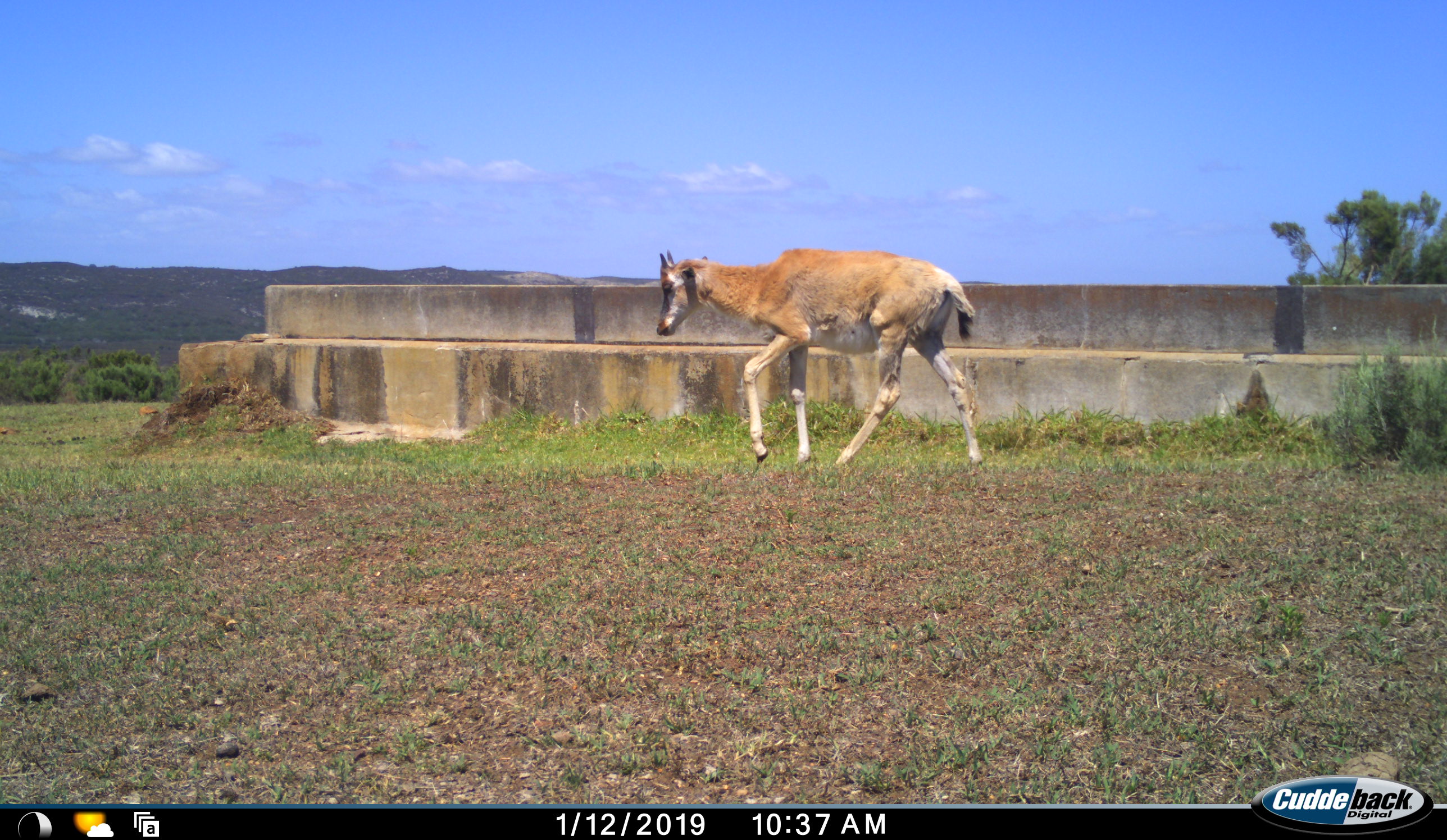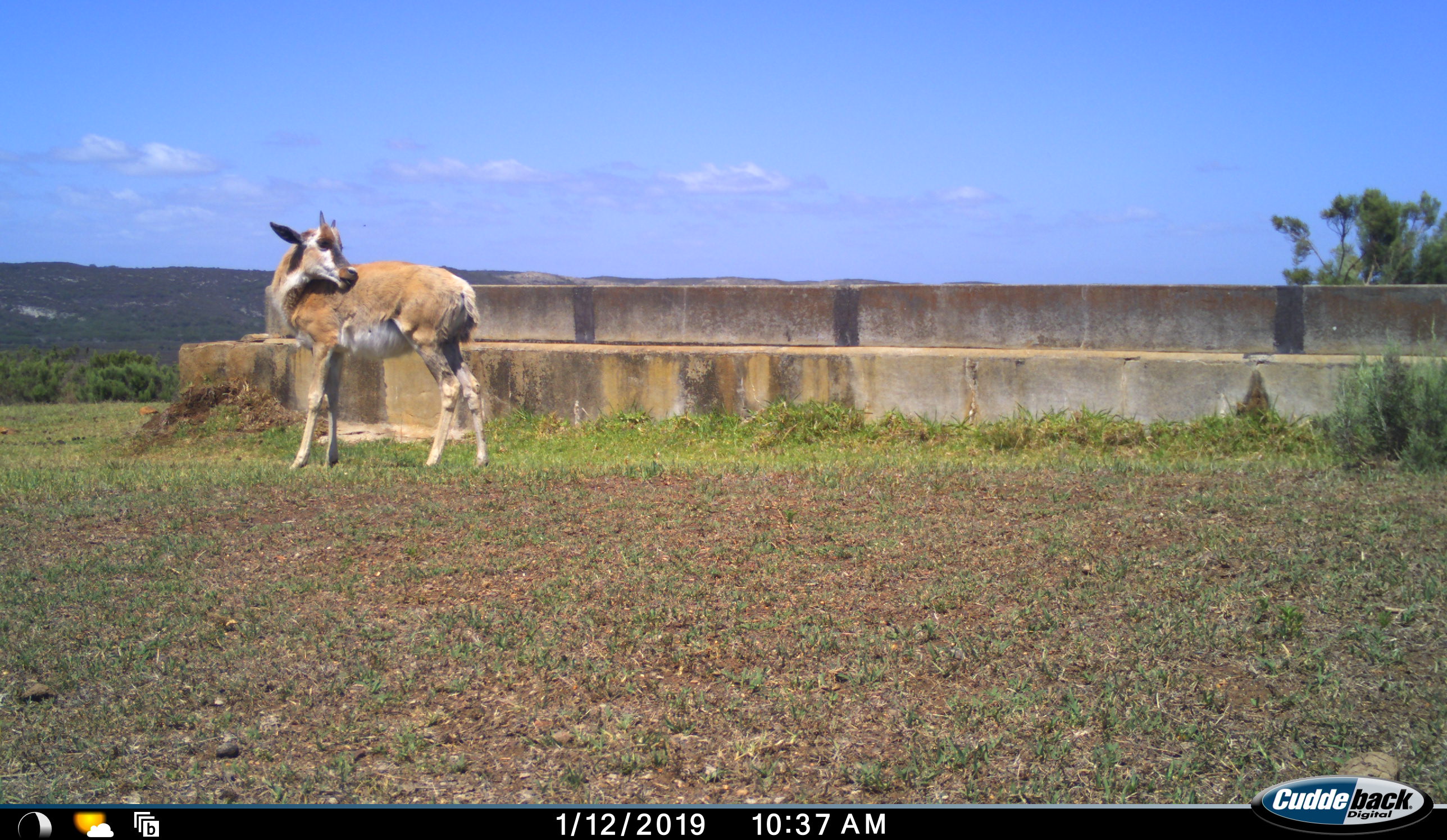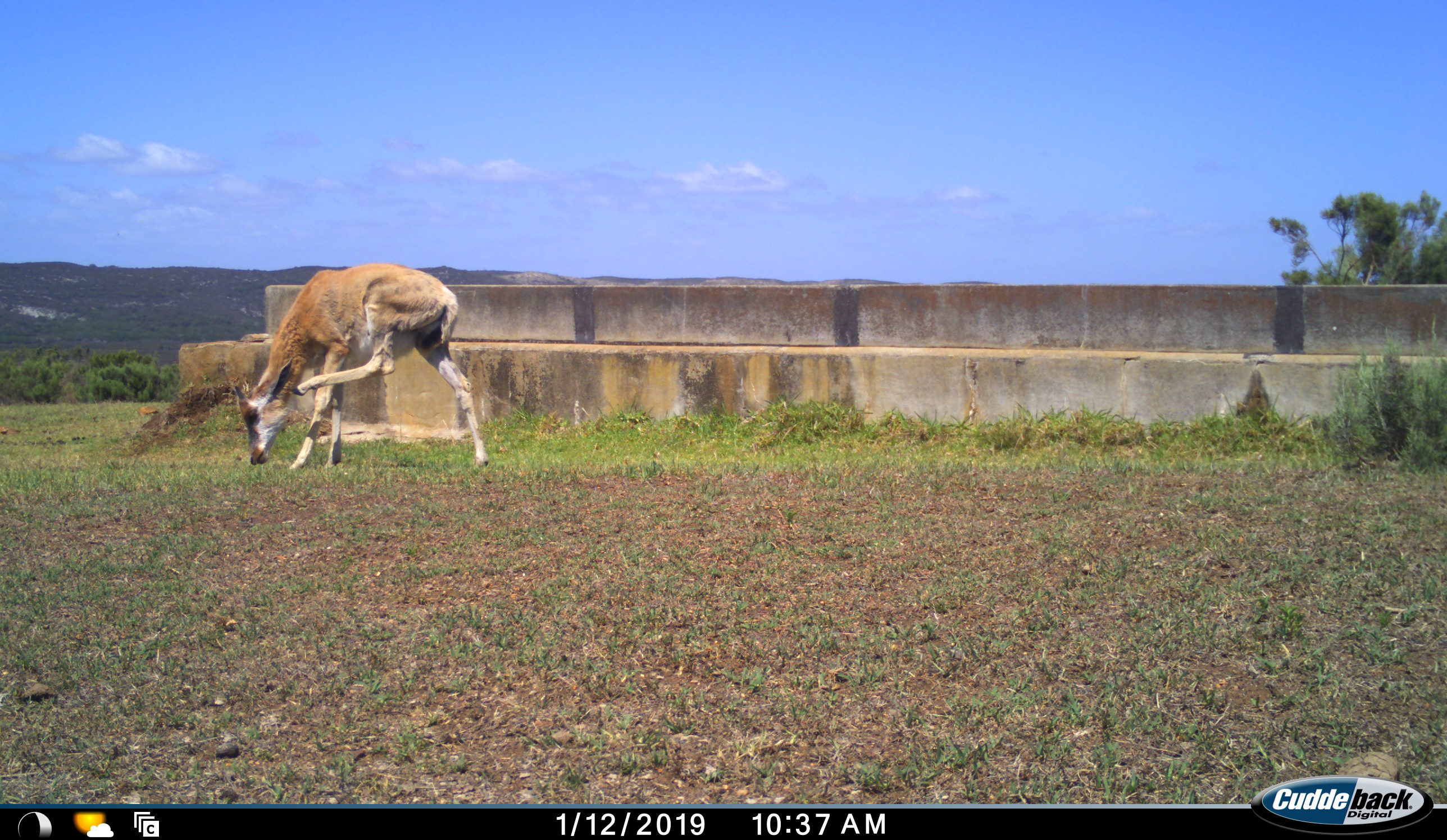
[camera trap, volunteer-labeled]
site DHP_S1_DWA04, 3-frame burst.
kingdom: Animalia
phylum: Chordata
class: Mammalia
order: Artiodactyla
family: Bovidae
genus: Damaliscus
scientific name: Damaliscus pygargus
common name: bontebok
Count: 1.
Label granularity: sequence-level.